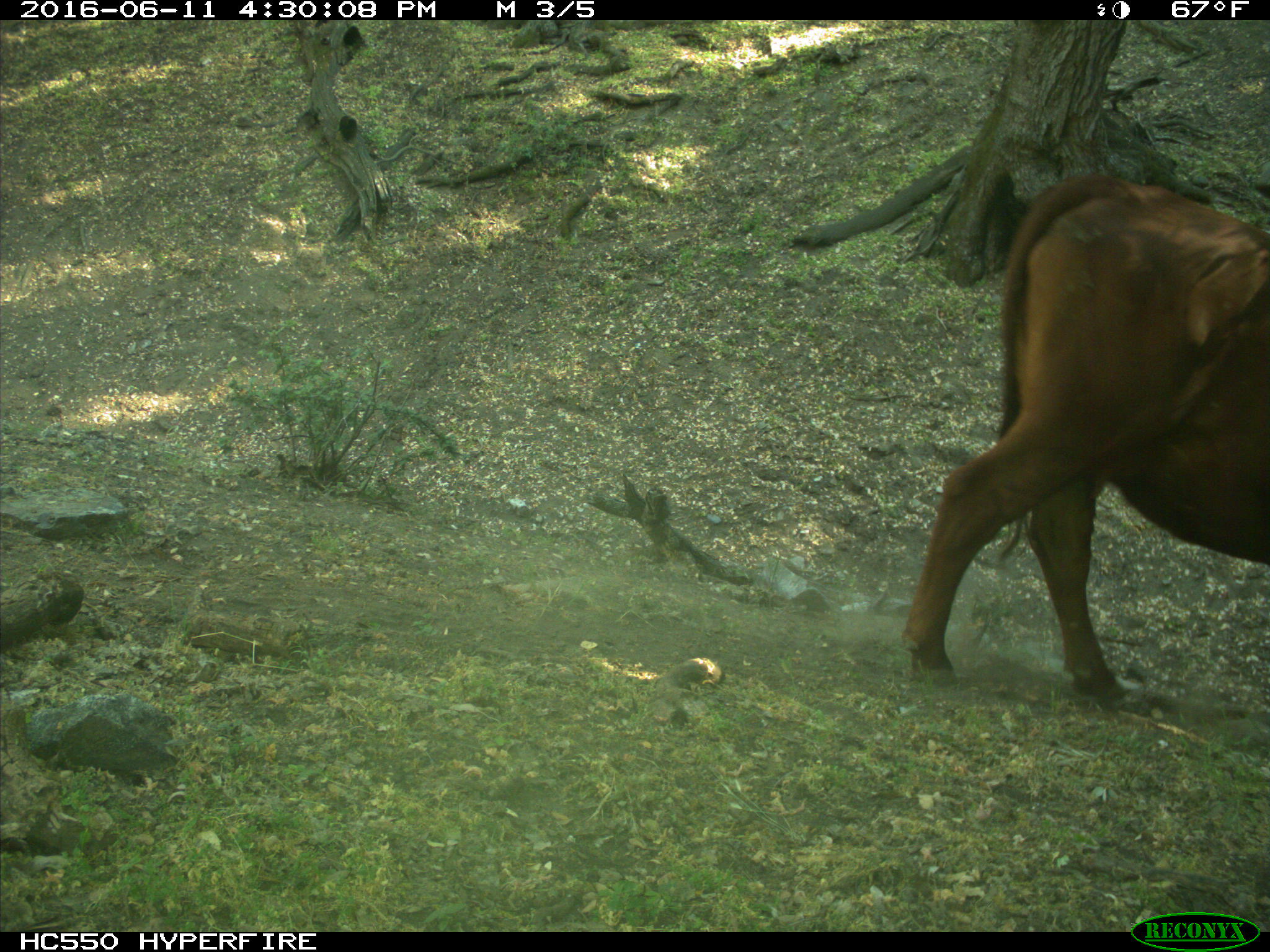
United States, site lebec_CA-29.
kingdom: Animalia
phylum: Chordata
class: Mammalia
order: Artiodactyla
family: Bovidae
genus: Bos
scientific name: Bos taurus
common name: domestic cow